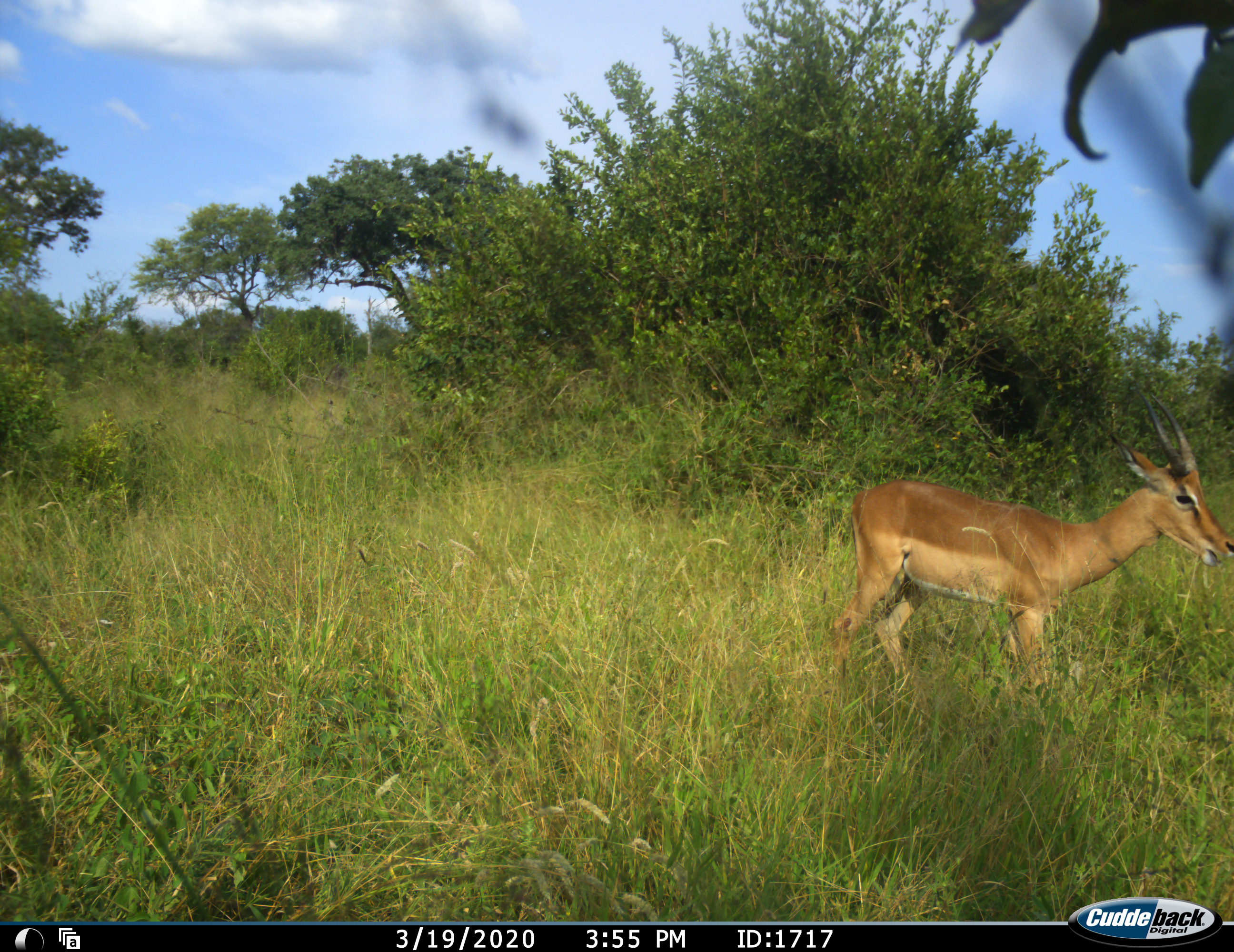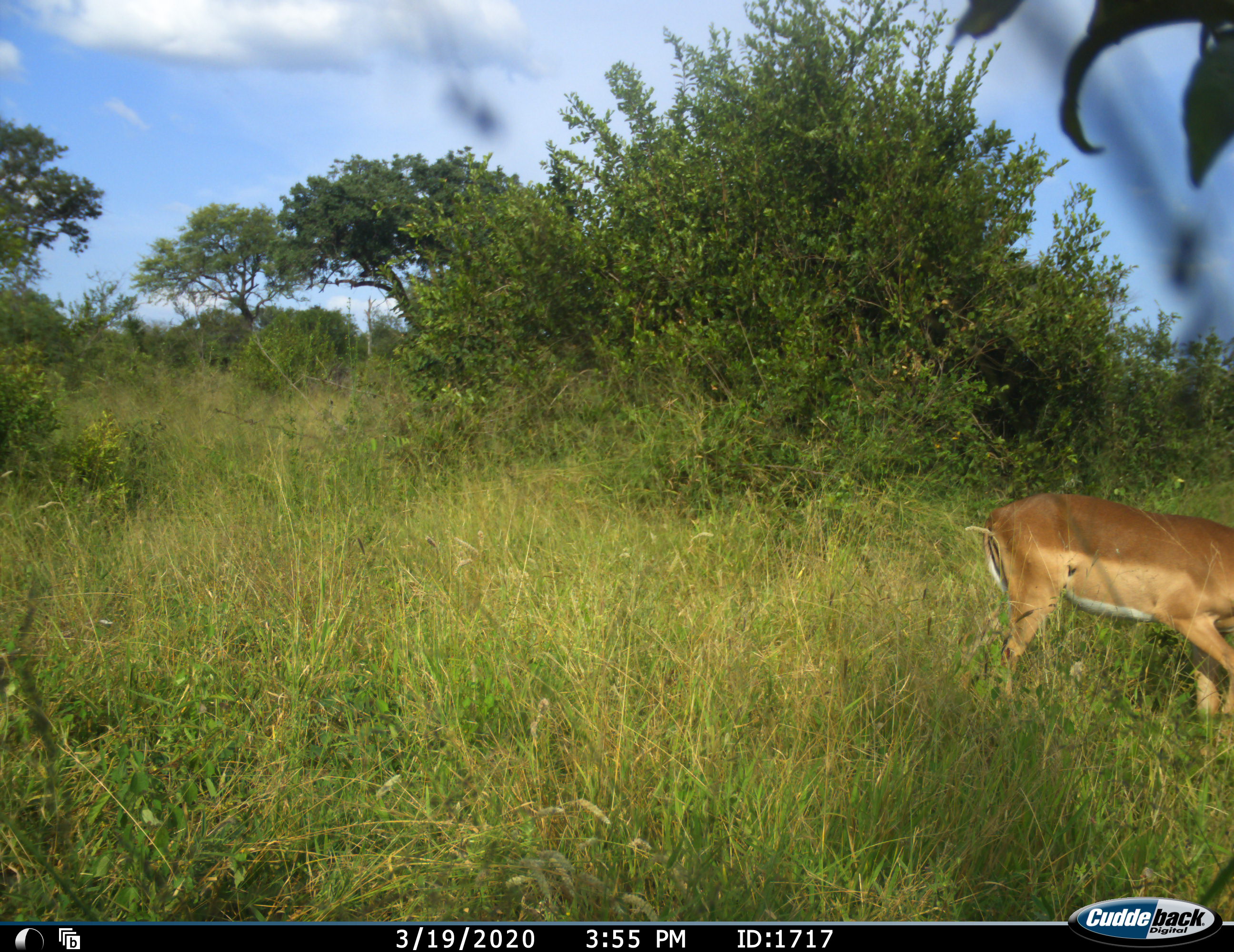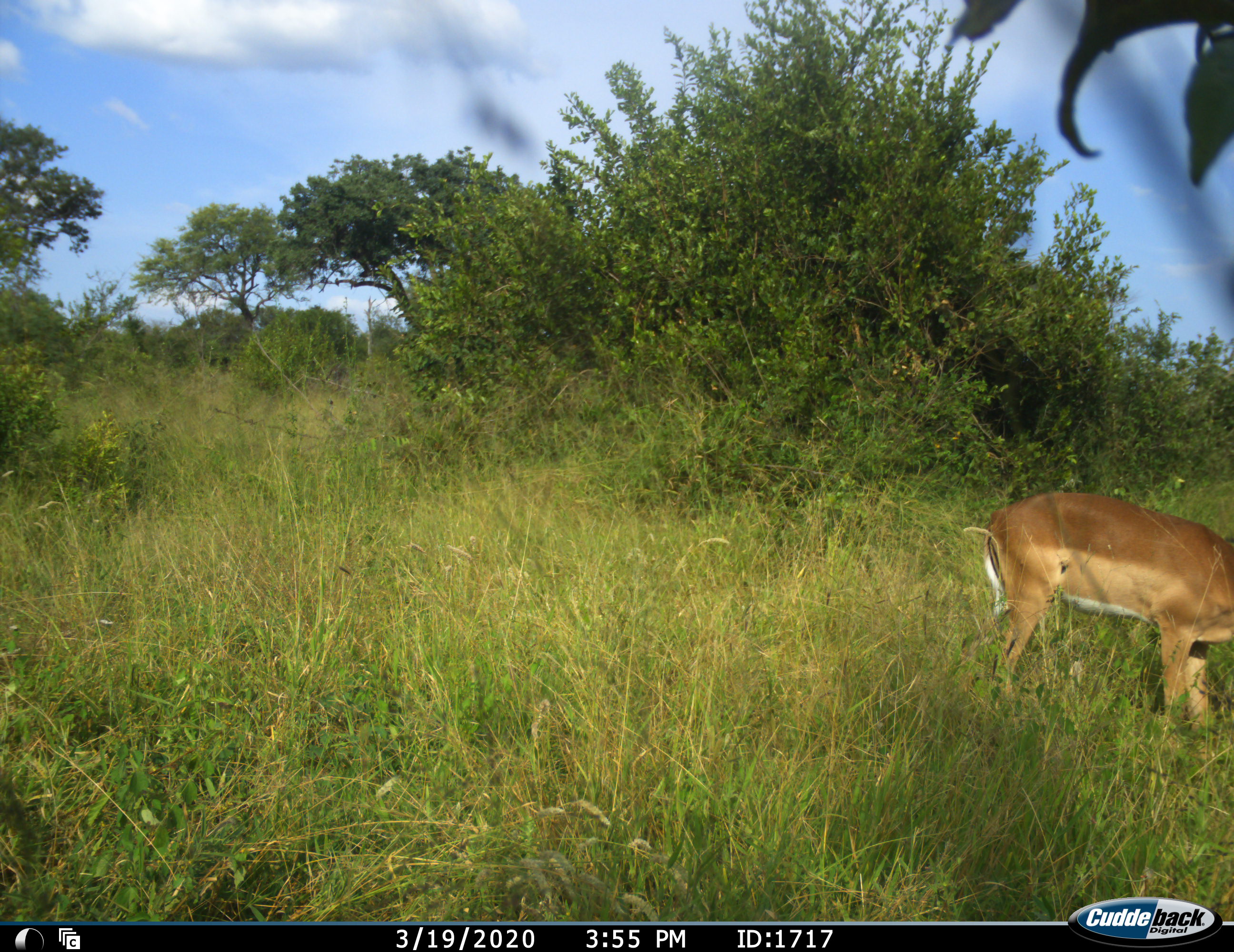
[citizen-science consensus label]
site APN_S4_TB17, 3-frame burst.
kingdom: Animalia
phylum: Chordata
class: Mammalia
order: Artiodactyla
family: Bovidae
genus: Aepyceros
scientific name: Aepyceros melampus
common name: impala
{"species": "impala (Aepyceros melampus)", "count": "1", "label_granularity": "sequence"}